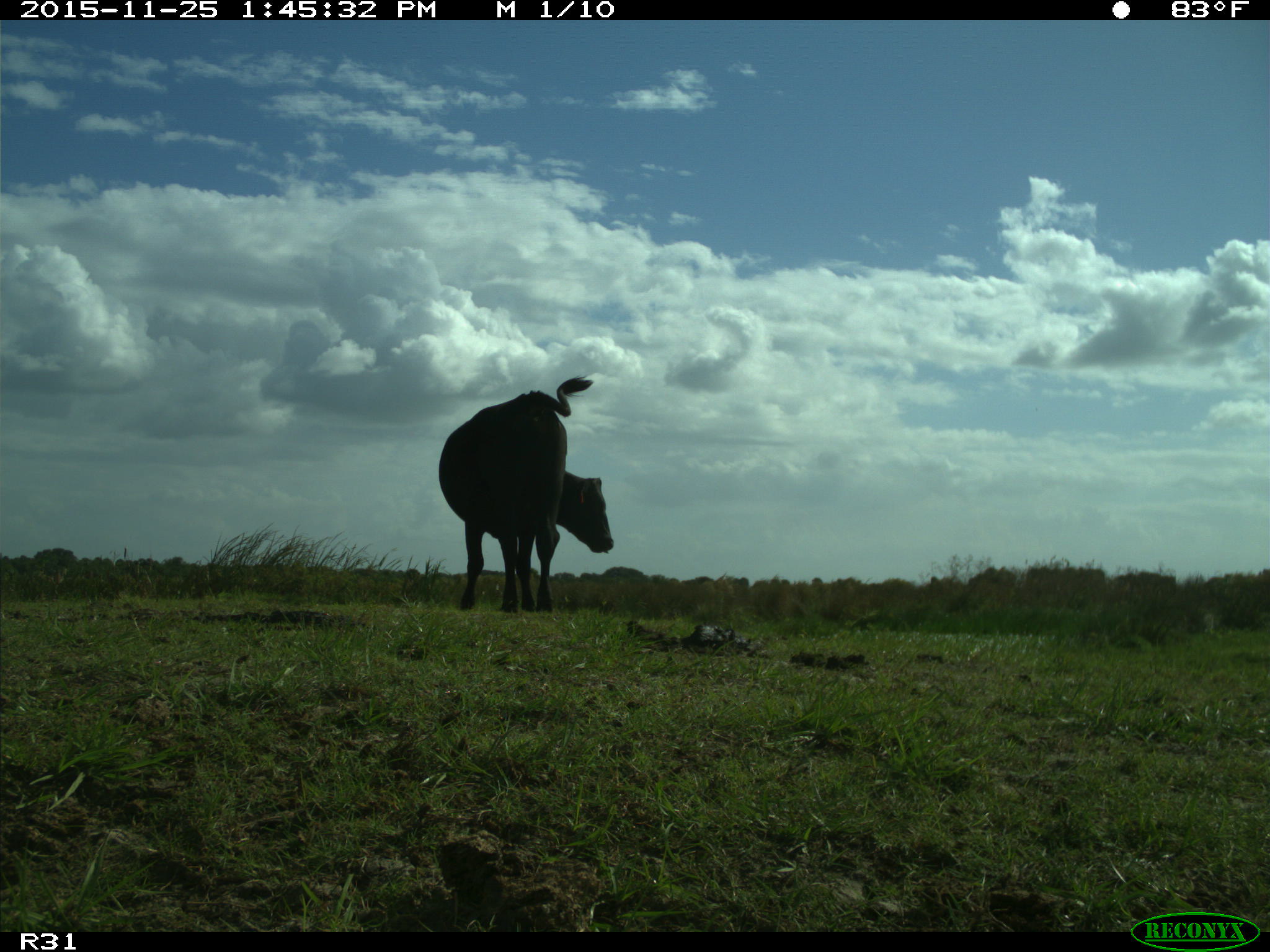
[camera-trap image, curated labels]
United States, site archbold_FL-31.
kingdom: Animalia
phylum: Chordata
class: Mammalia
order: Artiodactyla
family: Bovidae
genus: Bos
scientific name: Bos taurus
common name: domestic cow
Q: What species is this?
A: Bos taurus (domestic cow).